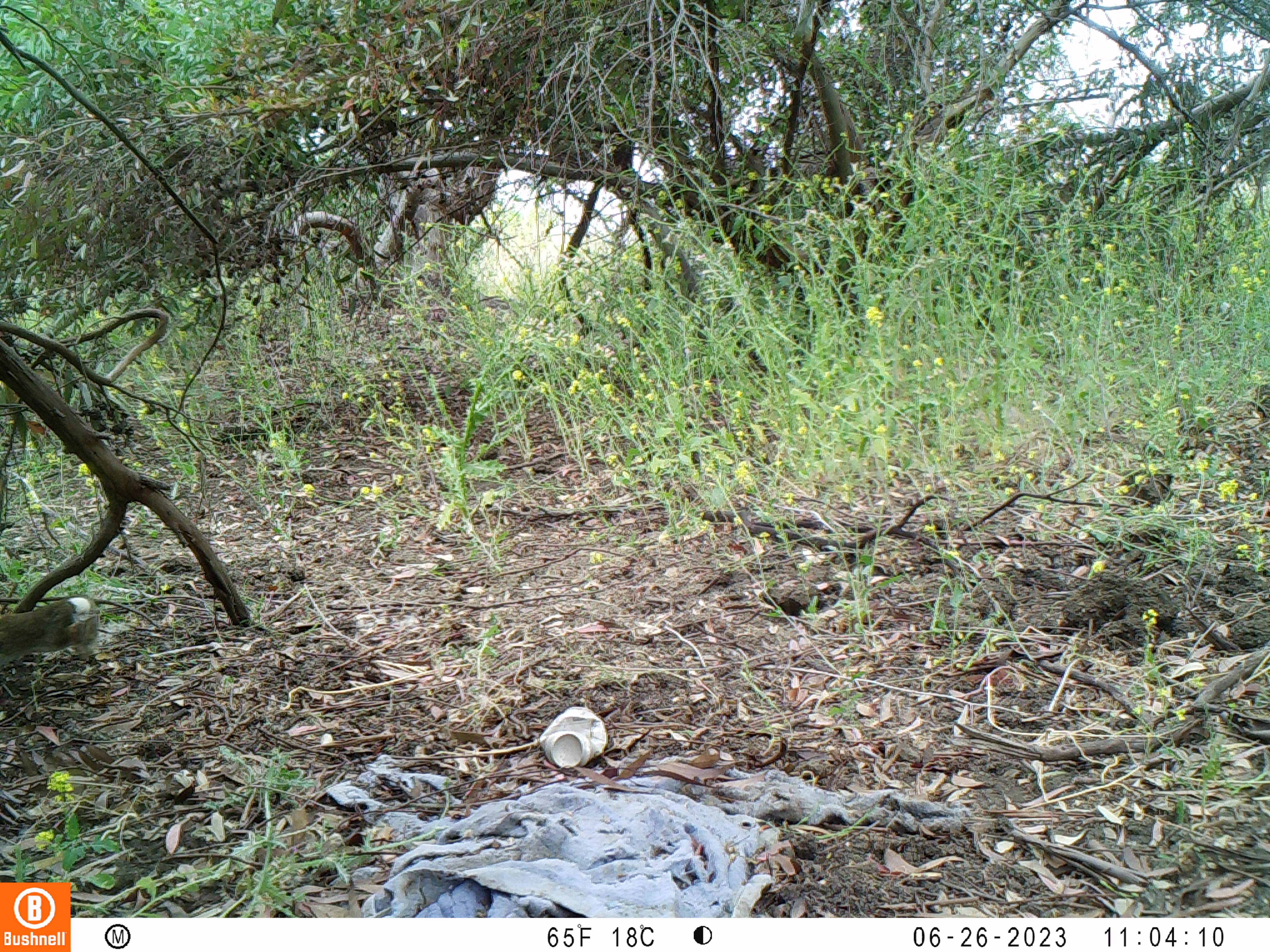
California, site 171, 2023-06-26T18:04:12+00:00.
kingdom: Animalia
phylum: Chordata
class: Mammalia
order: Lagomorpha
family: Leporidae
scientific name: Leporidae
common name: rabbit